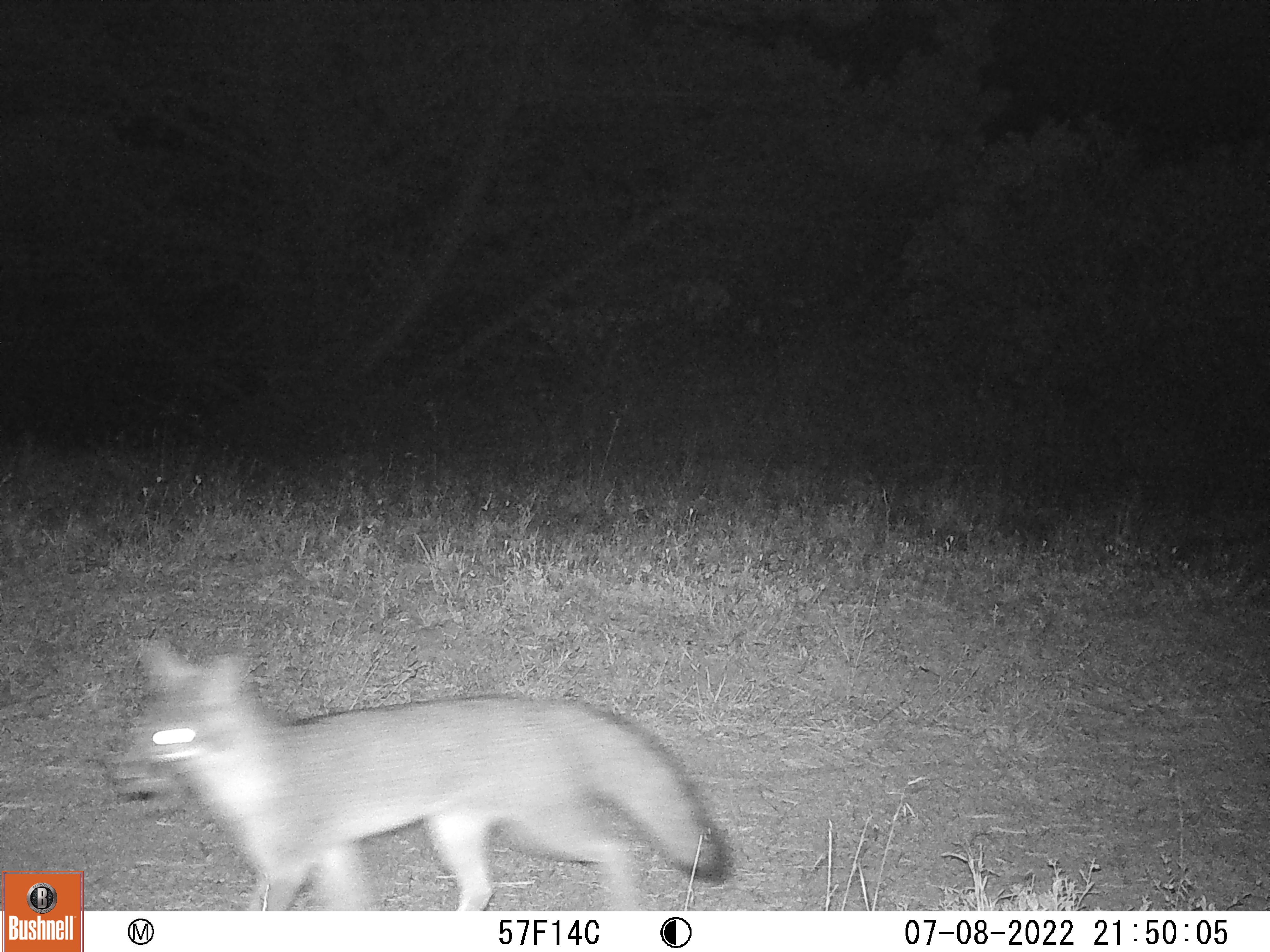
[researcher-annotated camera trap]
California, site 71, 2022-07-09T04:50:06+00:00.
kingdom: Animalia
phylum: Chordata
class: Mammalia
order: Carnivora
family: Canidae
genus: Urocyon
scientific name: Urocyon cinereoargenteus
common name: gray fox